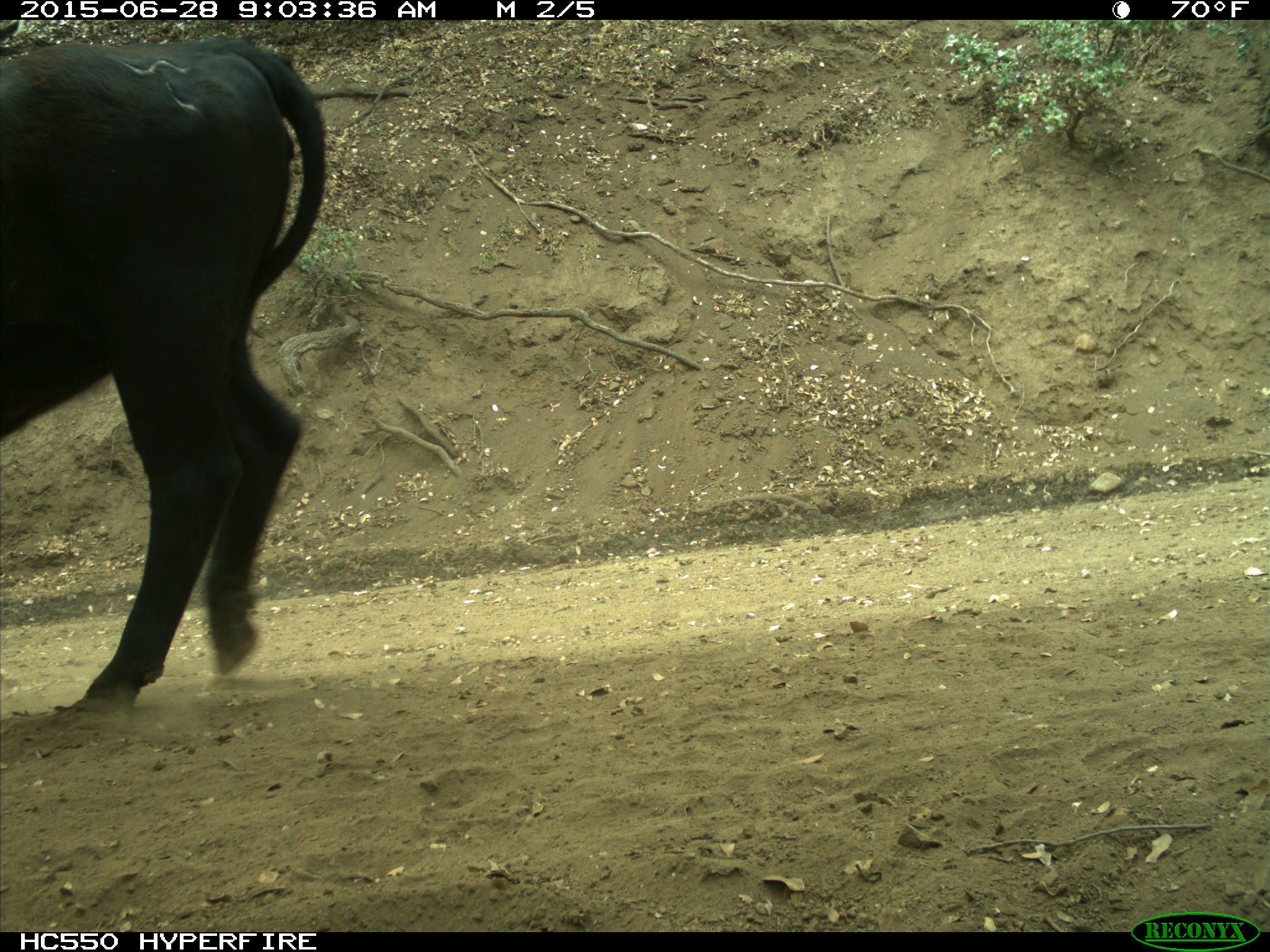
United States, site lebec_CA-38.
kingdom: Animalia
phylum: Chordata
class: Mammalia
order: Artiodactyla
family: Bovidae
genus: Bos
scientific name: Bos taurus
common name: domestic cow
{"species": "Bos taurus (domestic cow)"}